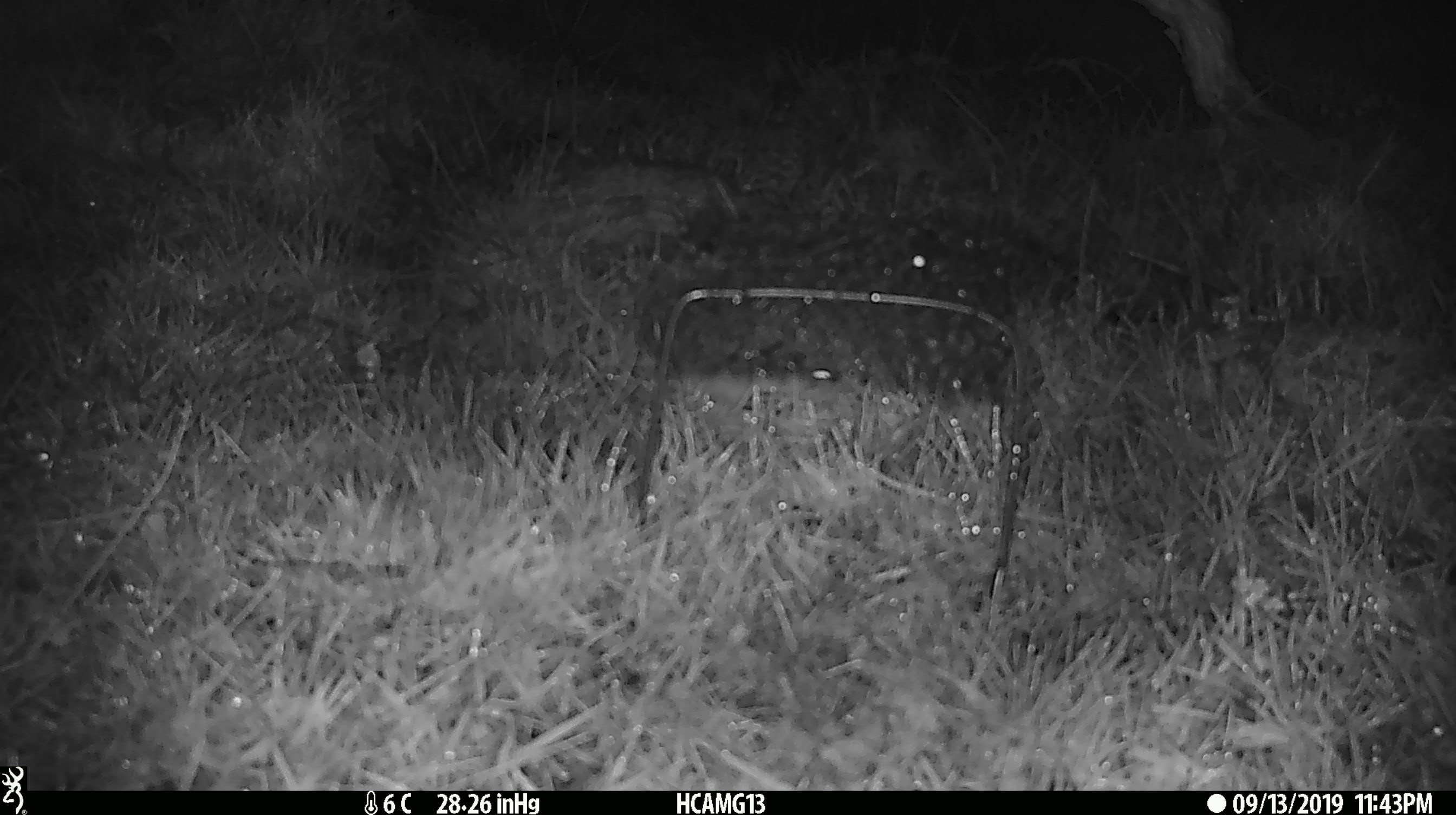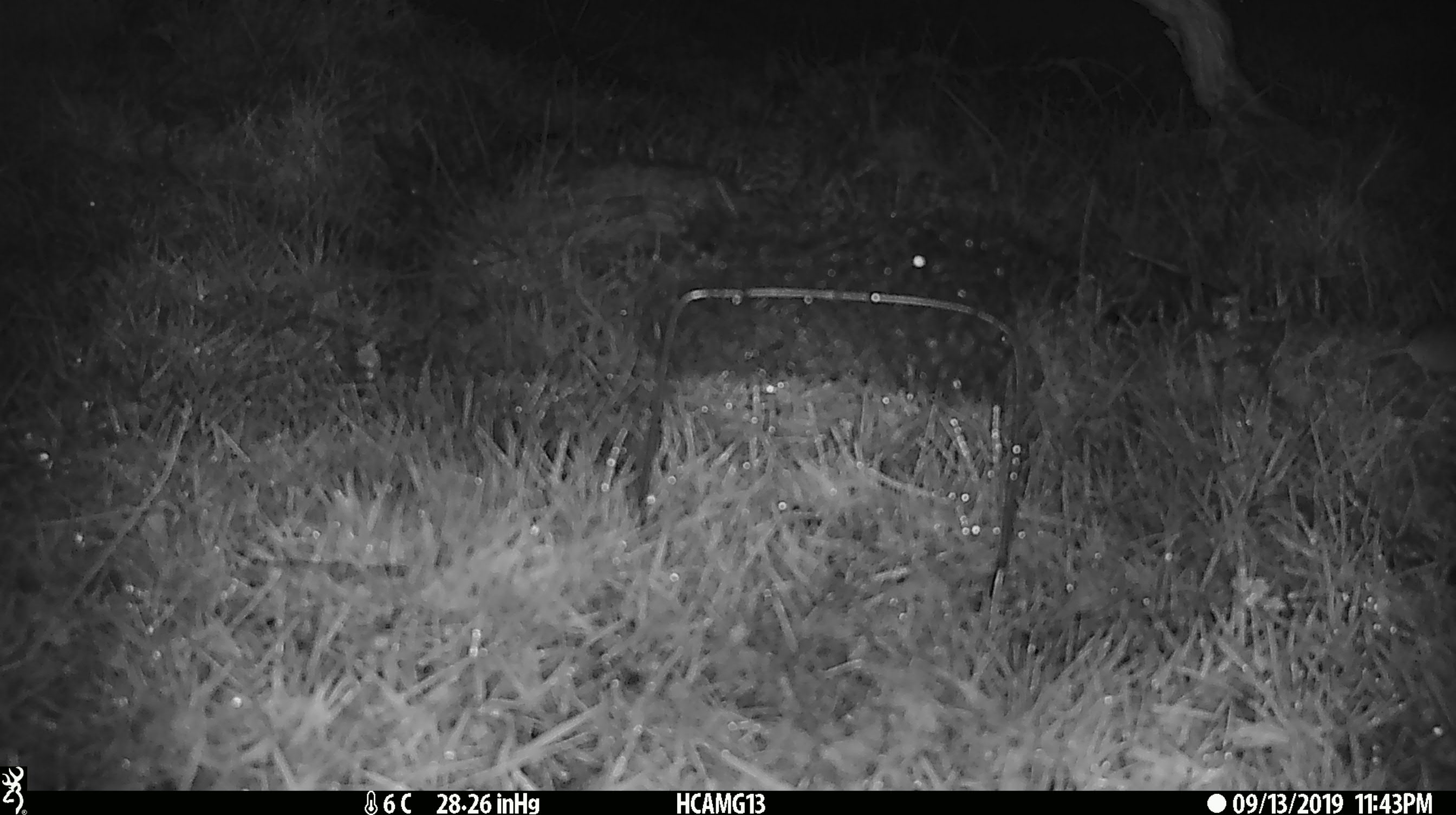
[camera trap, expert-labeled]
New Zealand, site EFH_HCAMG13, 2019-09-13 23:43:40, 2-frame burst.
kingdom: Animalia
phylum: Chordata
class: Mammalia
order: Rodentia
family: Muridae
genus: Mus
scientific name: Mus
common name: mouse